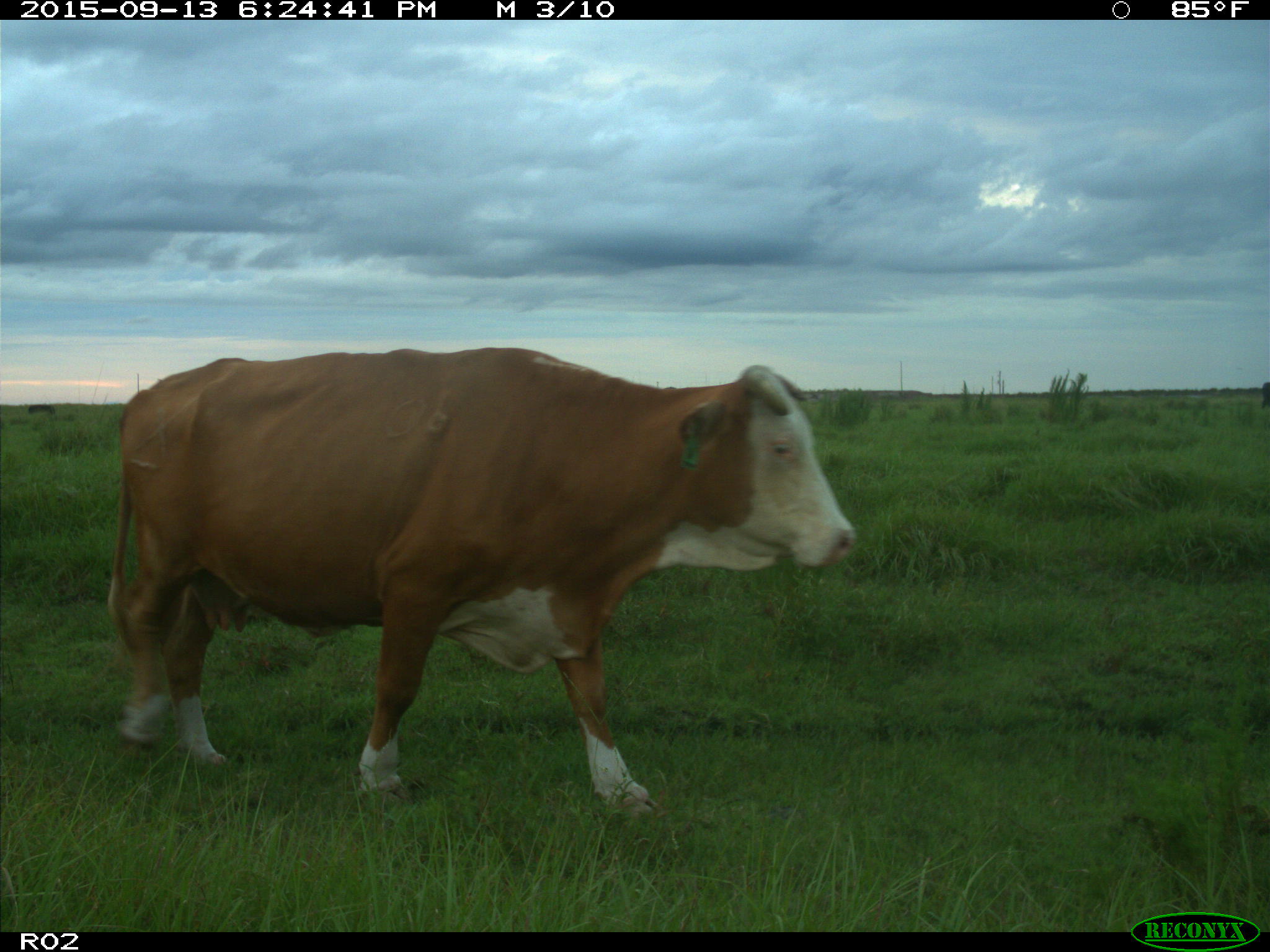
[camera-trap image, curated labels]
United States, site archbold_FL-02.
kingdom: Animalia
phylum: Chordata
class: Mammalia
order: Artiodactyla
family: Bovidae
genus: Bos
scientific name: Bos taurus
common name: domestic cow